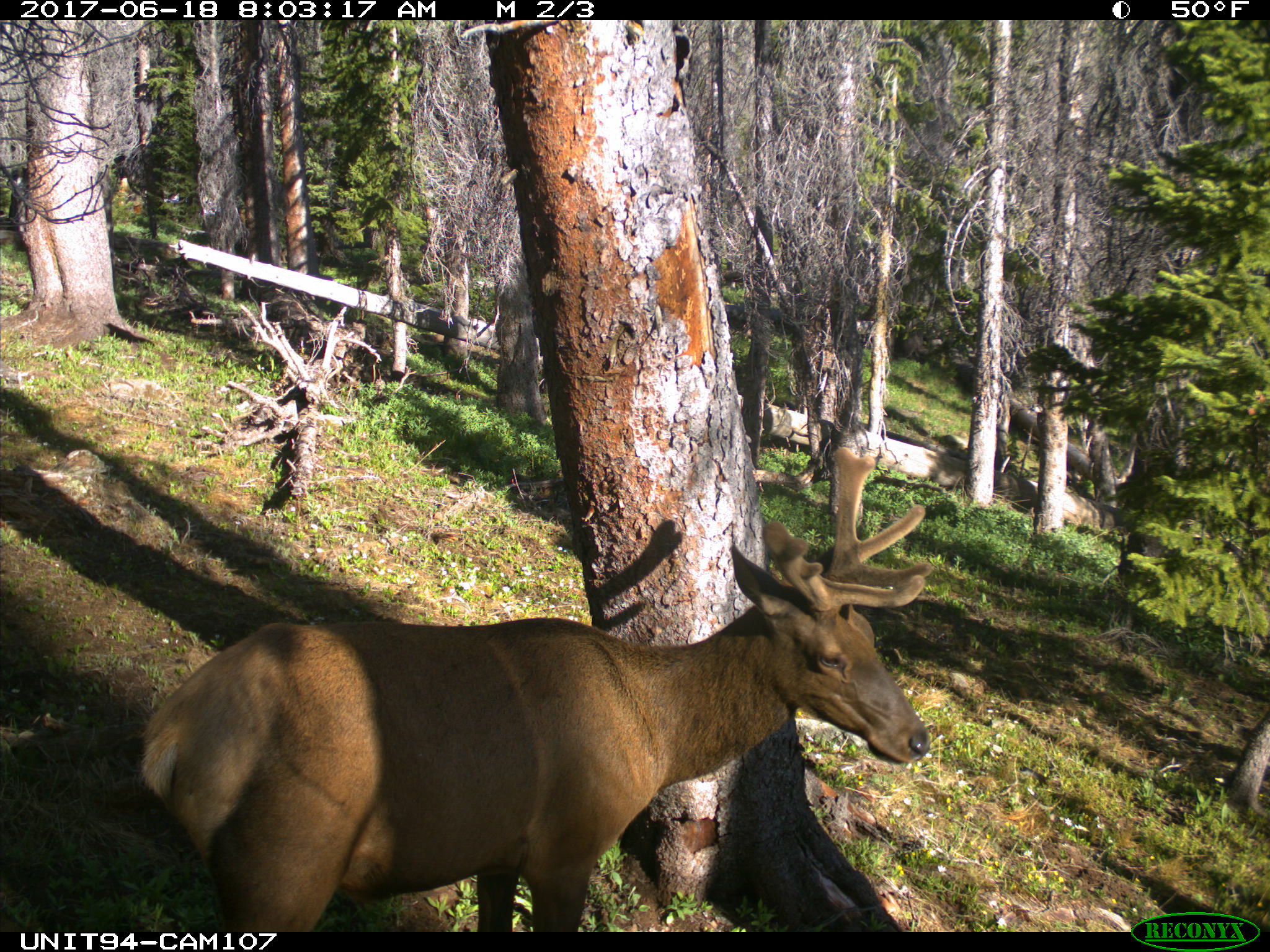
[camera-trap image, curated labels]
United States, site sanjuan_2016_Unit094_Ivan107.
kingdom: Animalia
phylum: Chordata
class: Mammalia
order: Artiodactyla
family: Cervidae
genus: Cervus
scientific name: Cervus elaphus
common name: red deer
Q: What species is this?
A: Cervus elaphus (red deer).